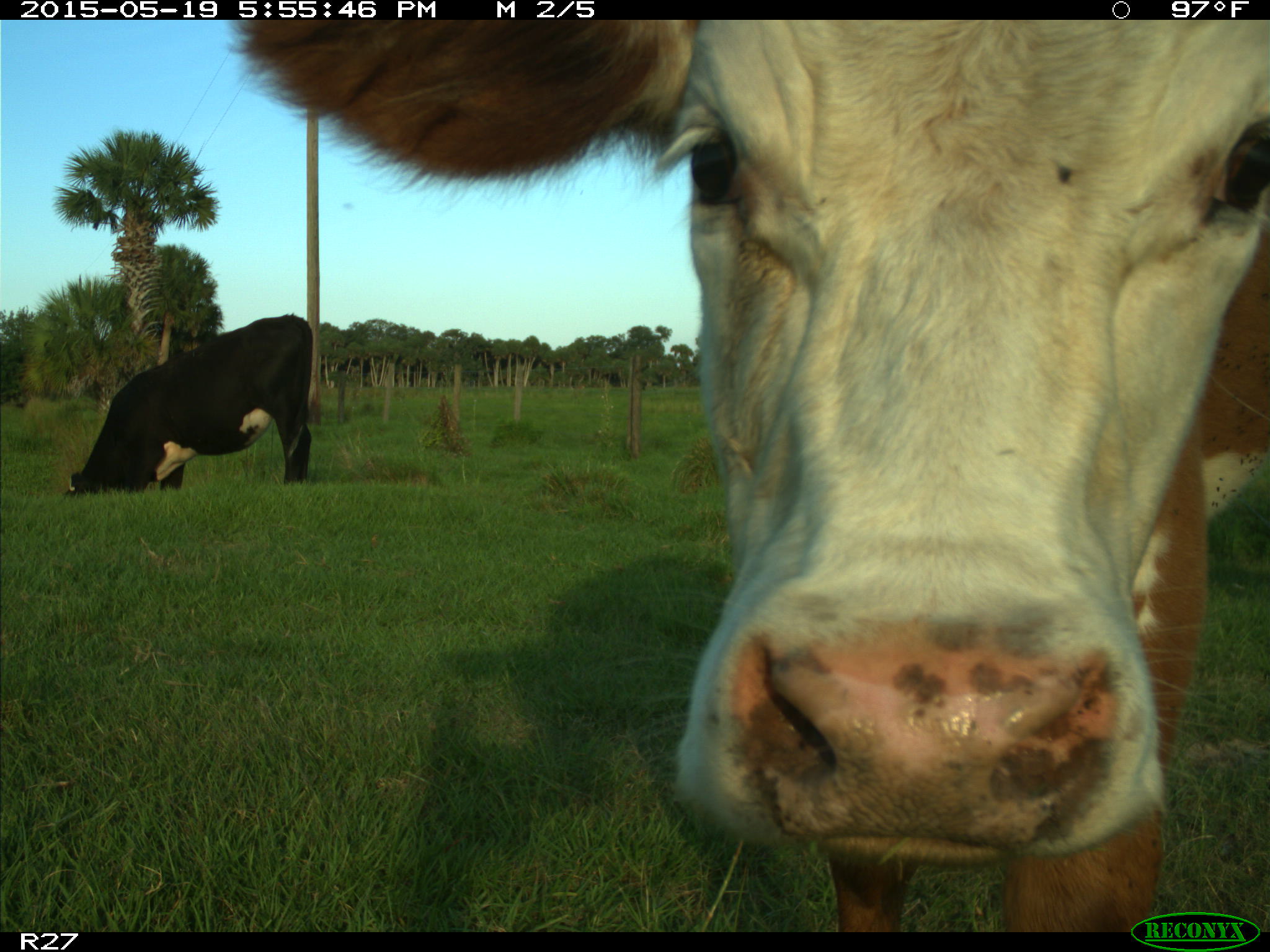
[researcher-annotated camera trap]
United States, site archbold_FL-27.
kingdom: Animalia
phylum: Chordata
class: Mammalia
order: Artiodactyla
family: Bovidae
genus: Bos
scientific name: Bos taurus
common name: domestic cow